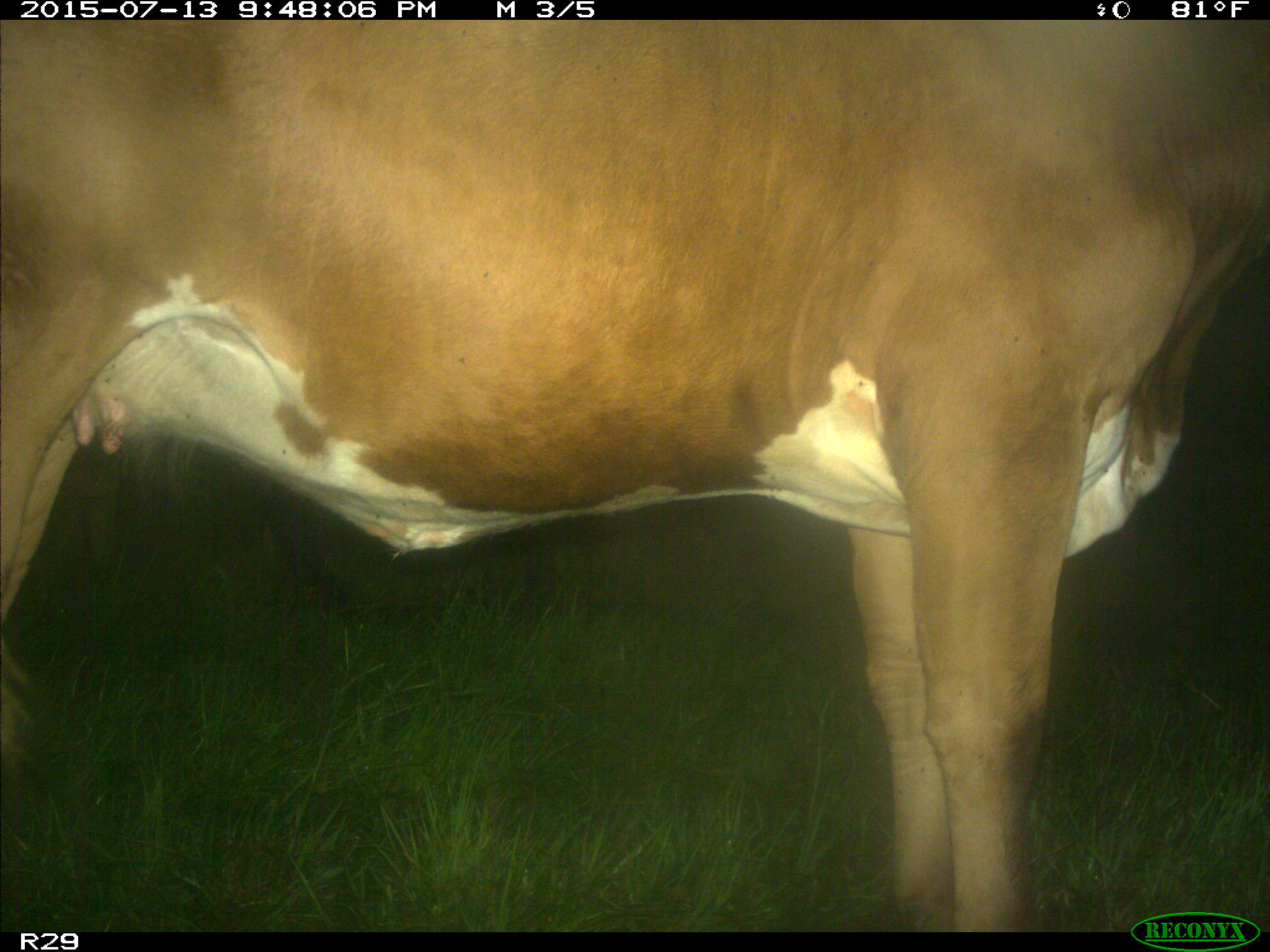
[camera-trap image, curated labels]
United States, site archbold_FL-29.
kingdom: Animalia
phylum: Chordata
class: Mammalia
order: Artiodactyla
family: Bovidae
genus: Bos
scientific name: Bos taurus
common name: domestic cow